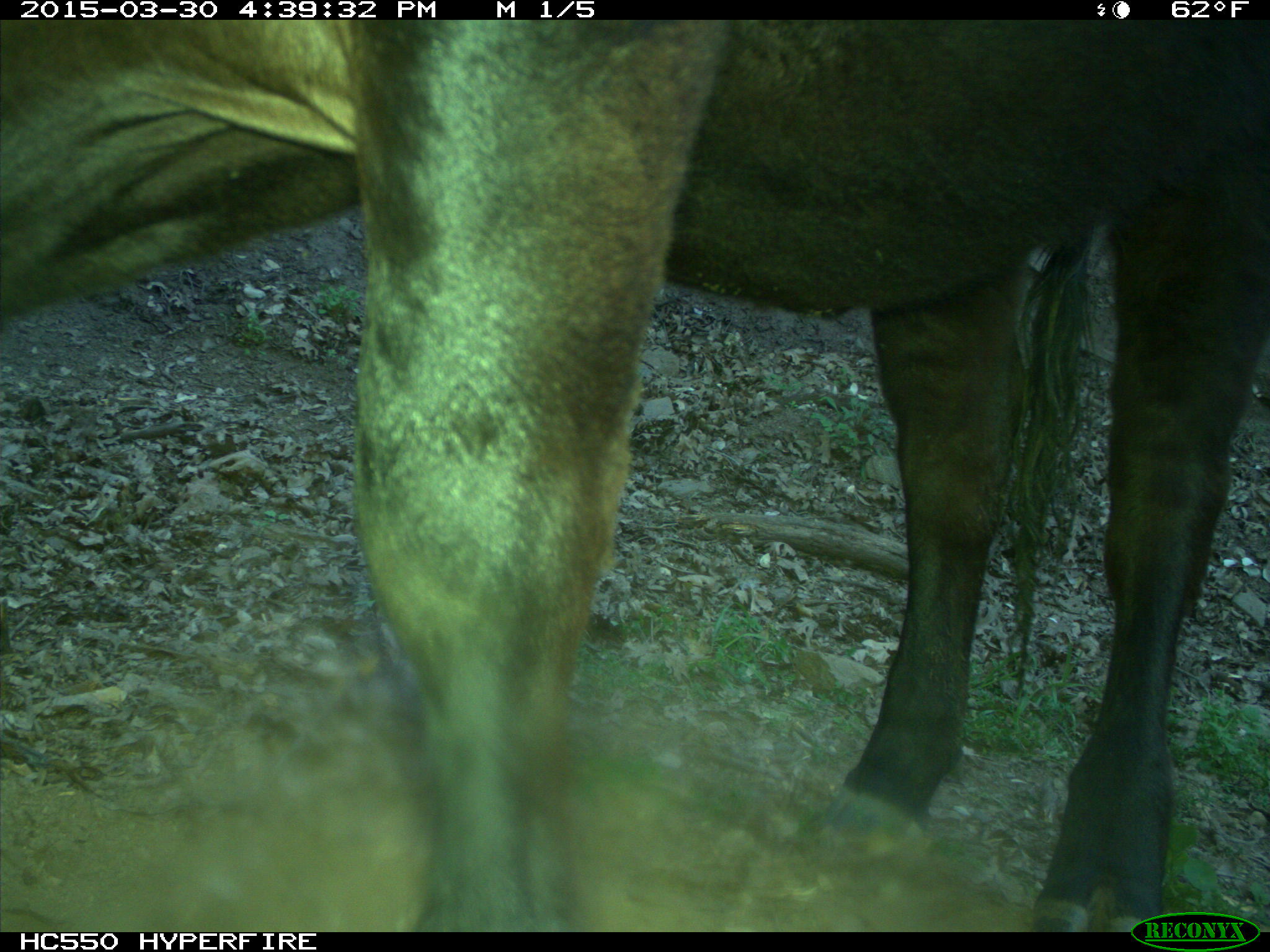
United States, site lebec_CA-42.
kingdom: Animalia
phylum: Chordata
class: Mammalia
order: Artiodactyla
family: Bovidae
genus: Bos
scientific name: Bos taurus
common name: domestic cow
Bos taurus (domestic cow).